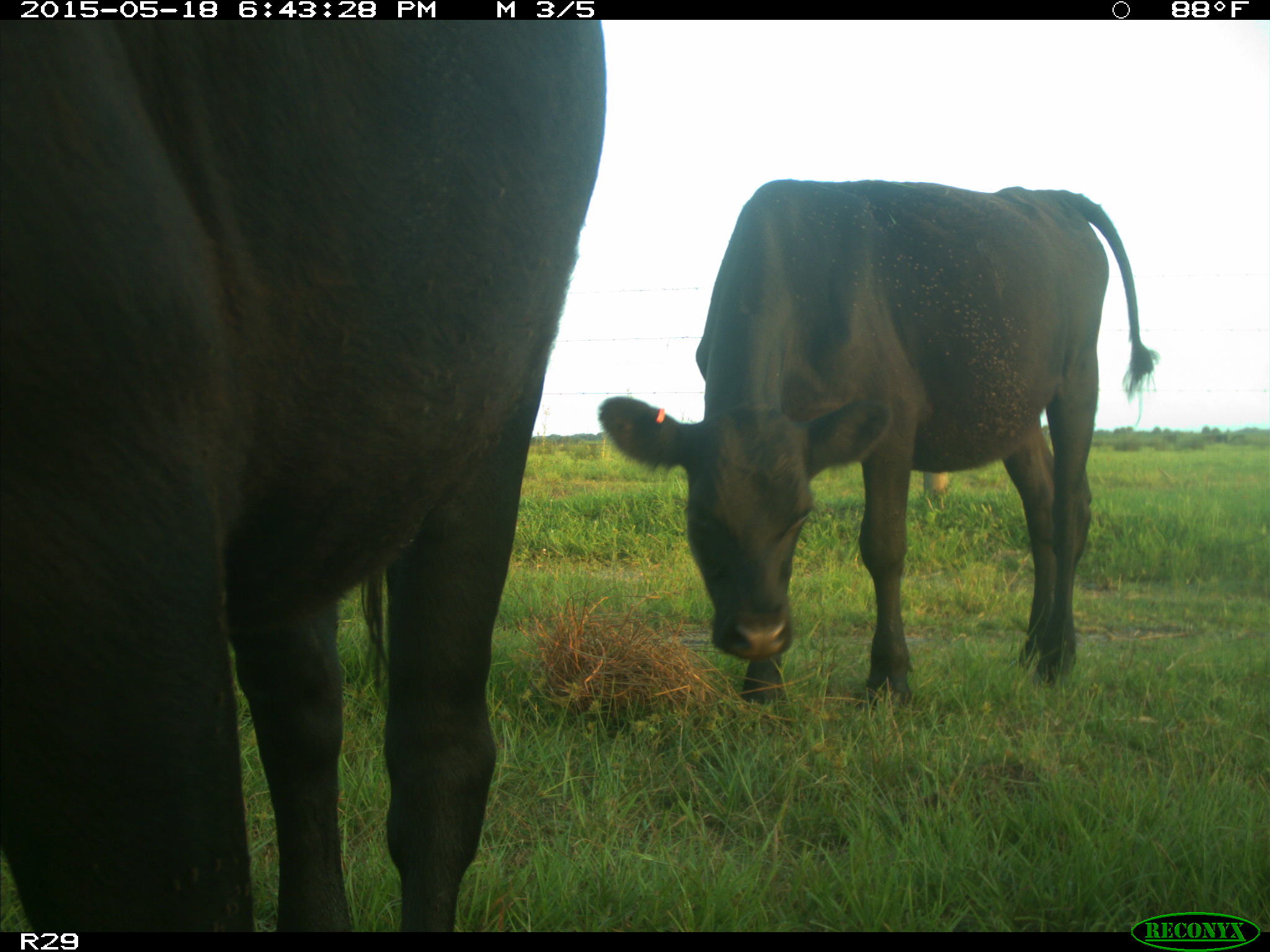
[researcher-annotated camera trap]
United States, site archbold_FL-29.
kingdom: Animalia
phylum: Chordata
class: Mammalia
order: Artiodactyla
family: Bovidae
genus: Bos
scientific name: Bos taurus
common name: domestic cow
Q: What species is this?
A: Bos taurus (domestic cow).